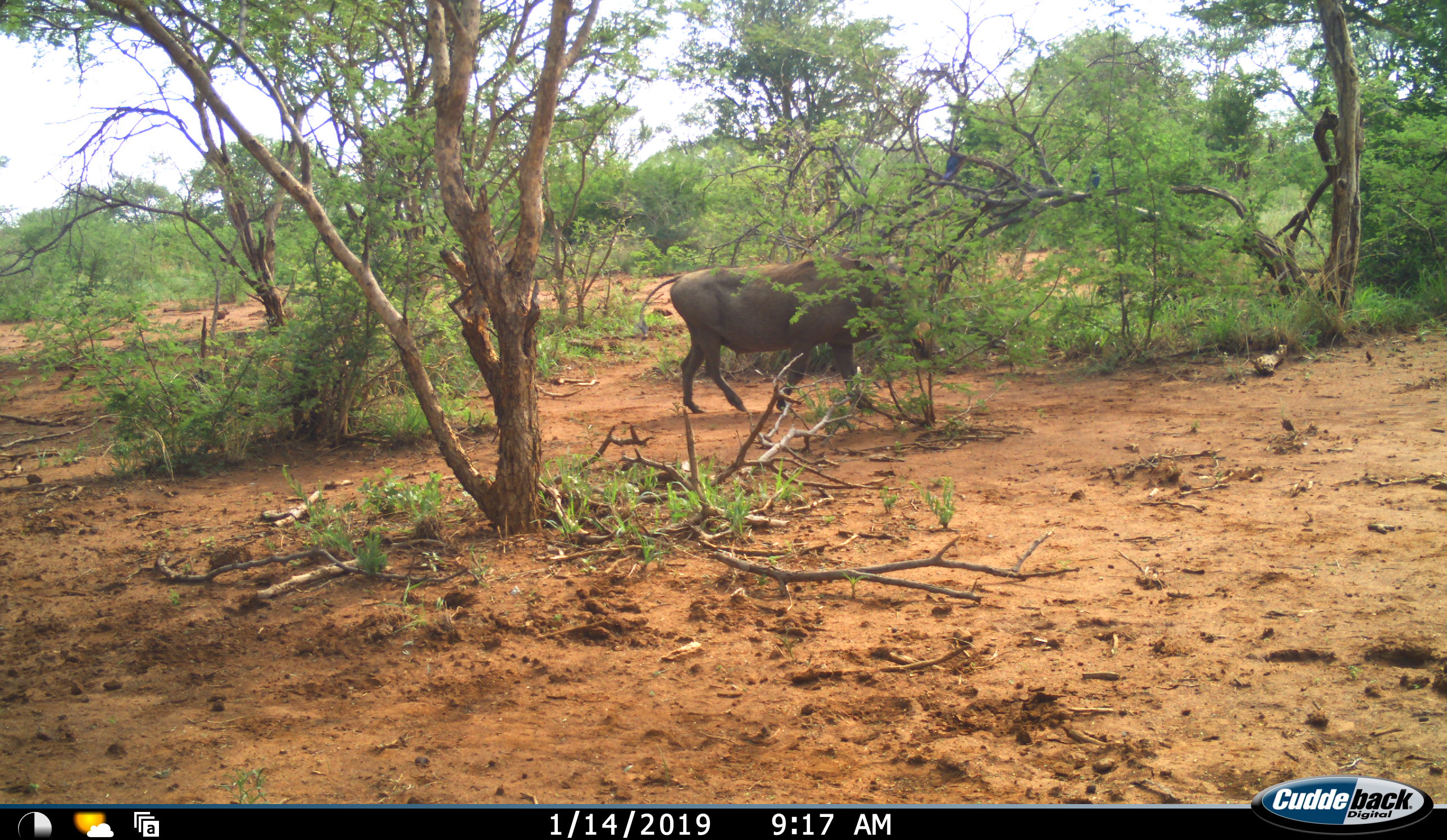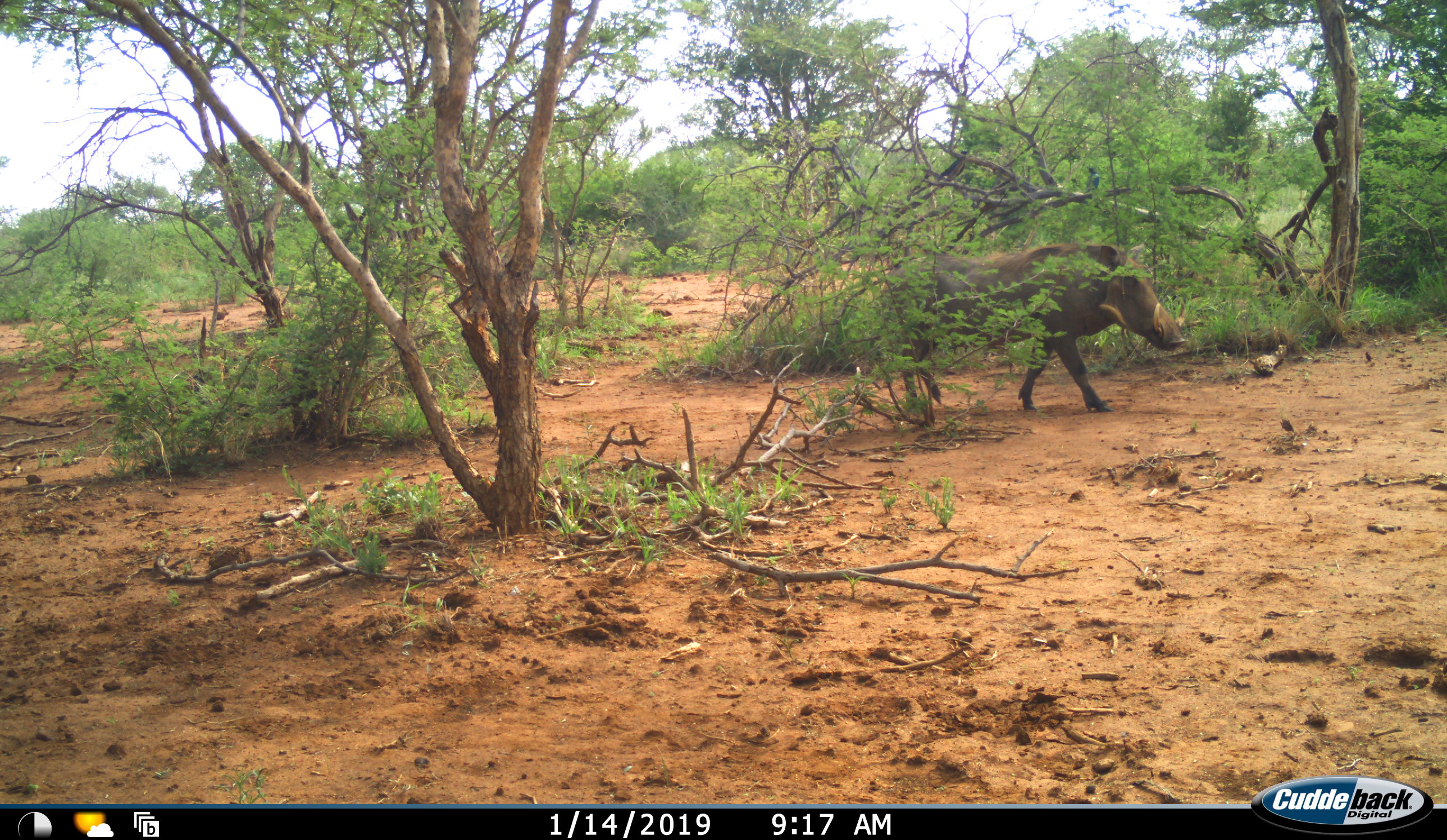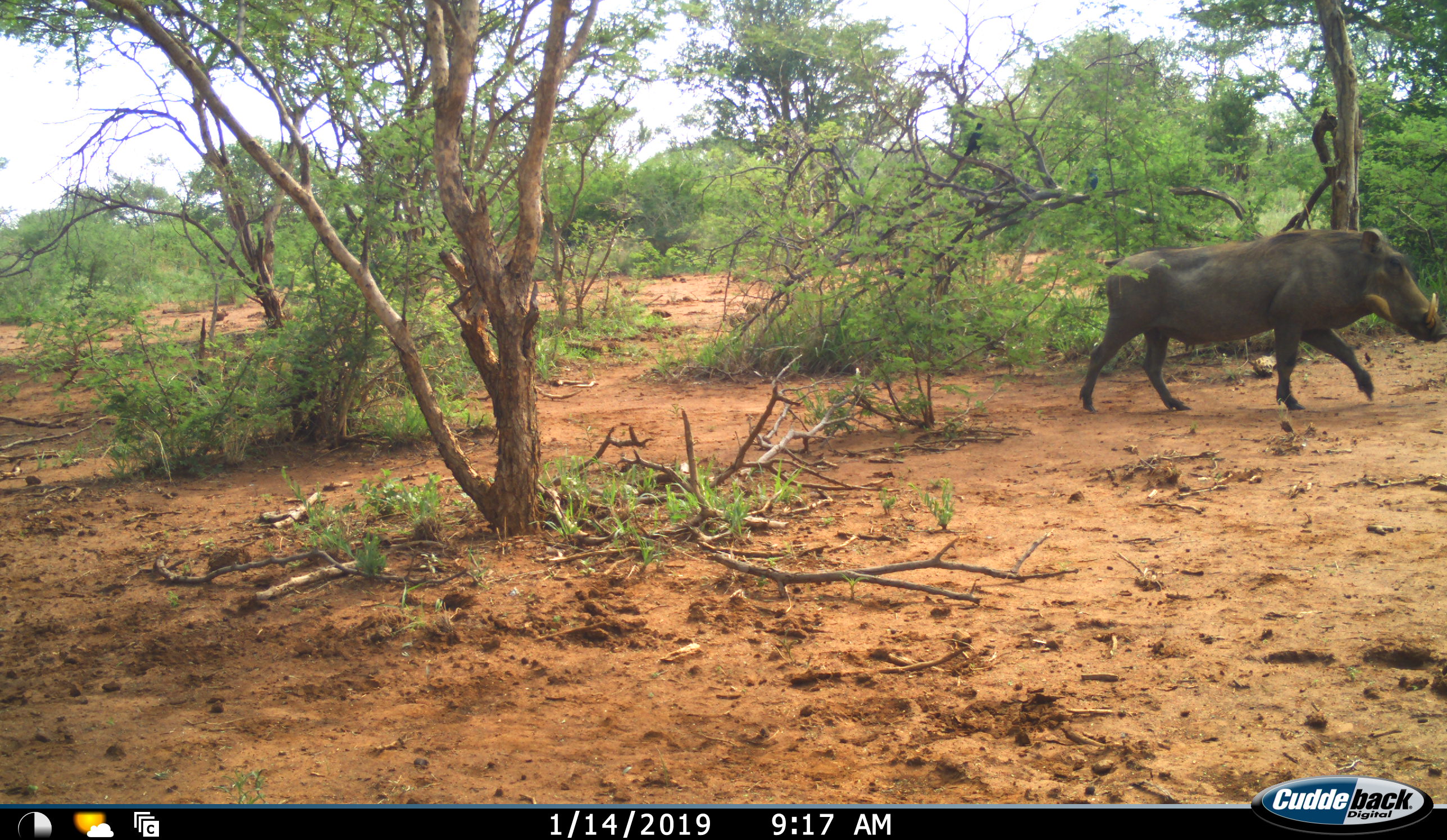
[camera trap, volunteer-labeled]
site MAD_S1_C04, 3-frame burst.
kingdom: Animalia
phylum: Chordata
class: Aves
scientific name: Aves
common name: bird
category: birdother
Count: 2.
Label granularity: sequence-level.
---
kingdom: Animalia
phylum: Chordata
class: Mammalia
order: Artiodactyla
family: Suidae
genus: Phacochoerus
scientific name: Phacochoerus africanus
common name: warthog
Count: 1.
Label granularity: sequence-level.